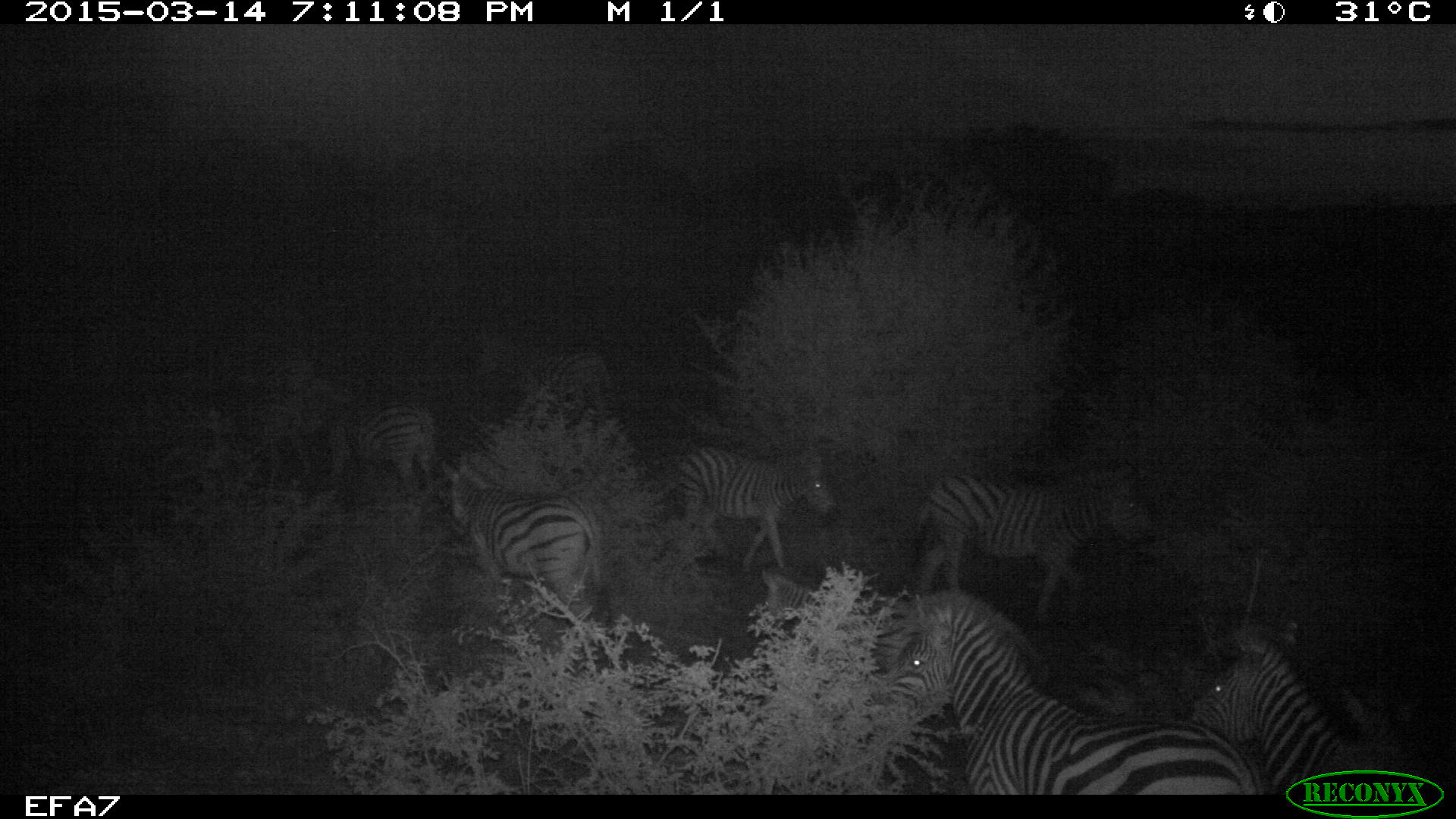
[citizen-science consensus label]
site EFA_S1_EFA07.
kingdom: Animalia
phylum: Chordata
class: Mammalia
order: Perissodactyla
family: Equidae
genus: Equus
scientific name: Equus quagga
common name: plains zebra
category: zebraplains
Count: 7.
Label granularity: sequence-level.